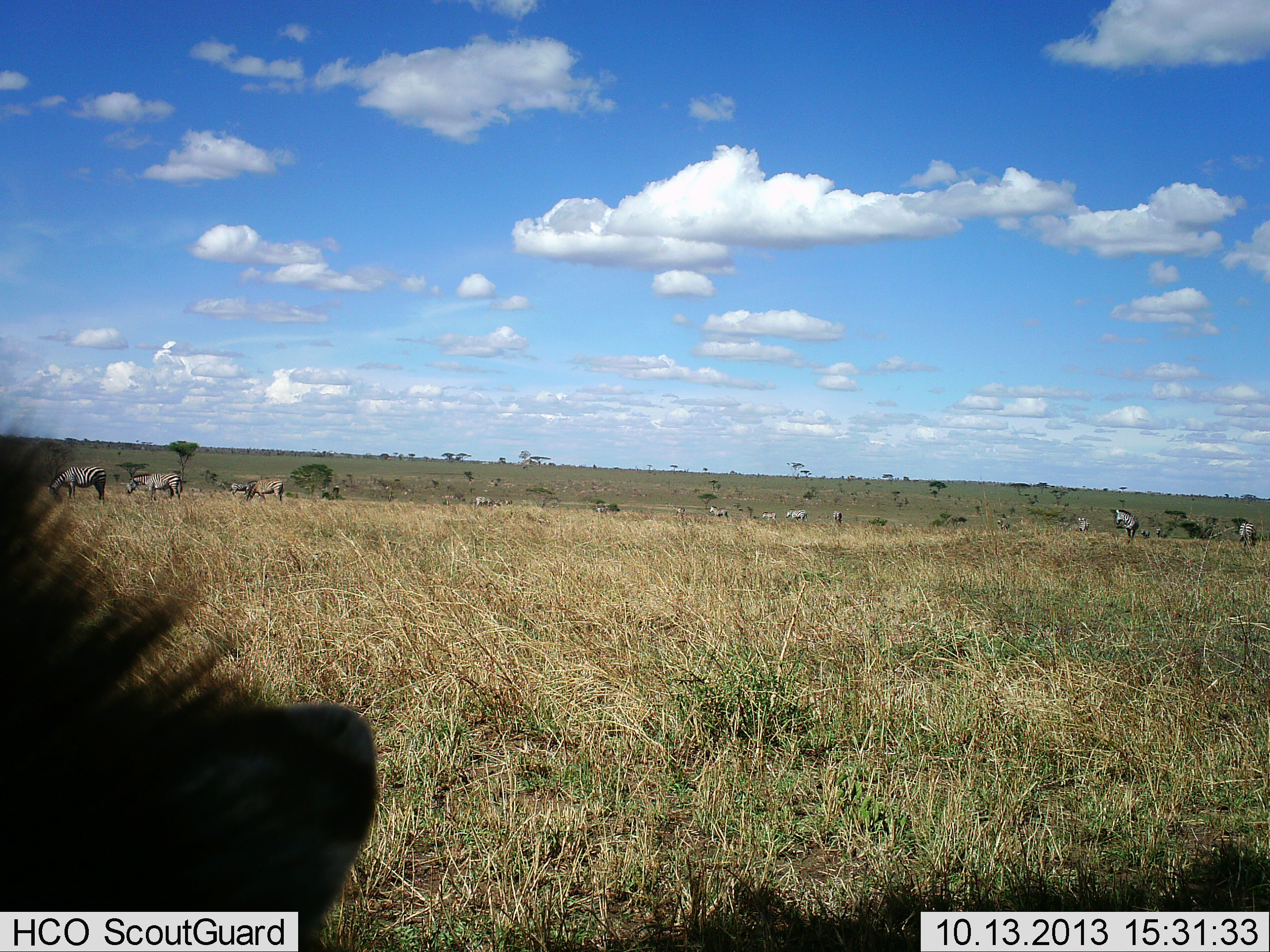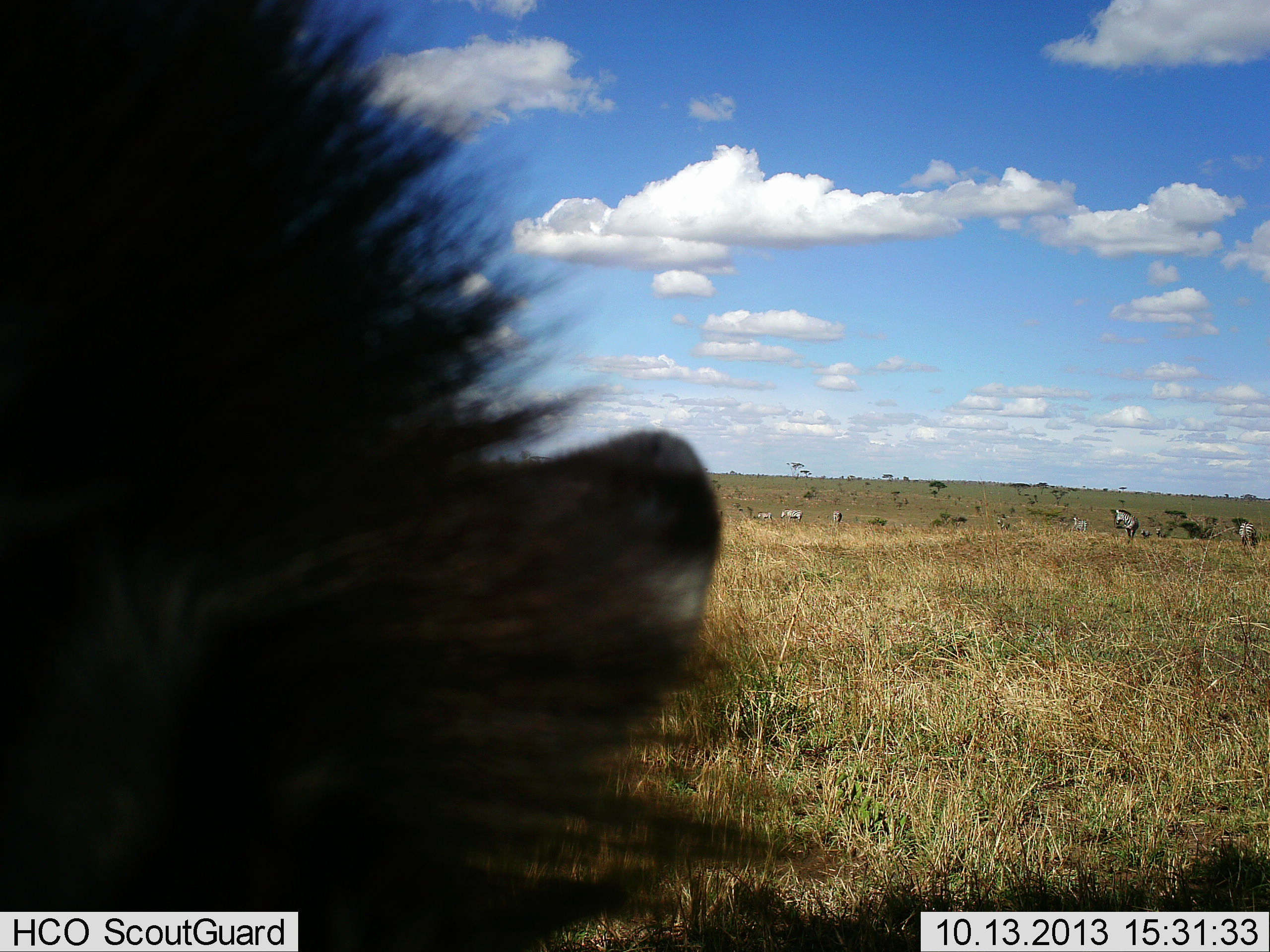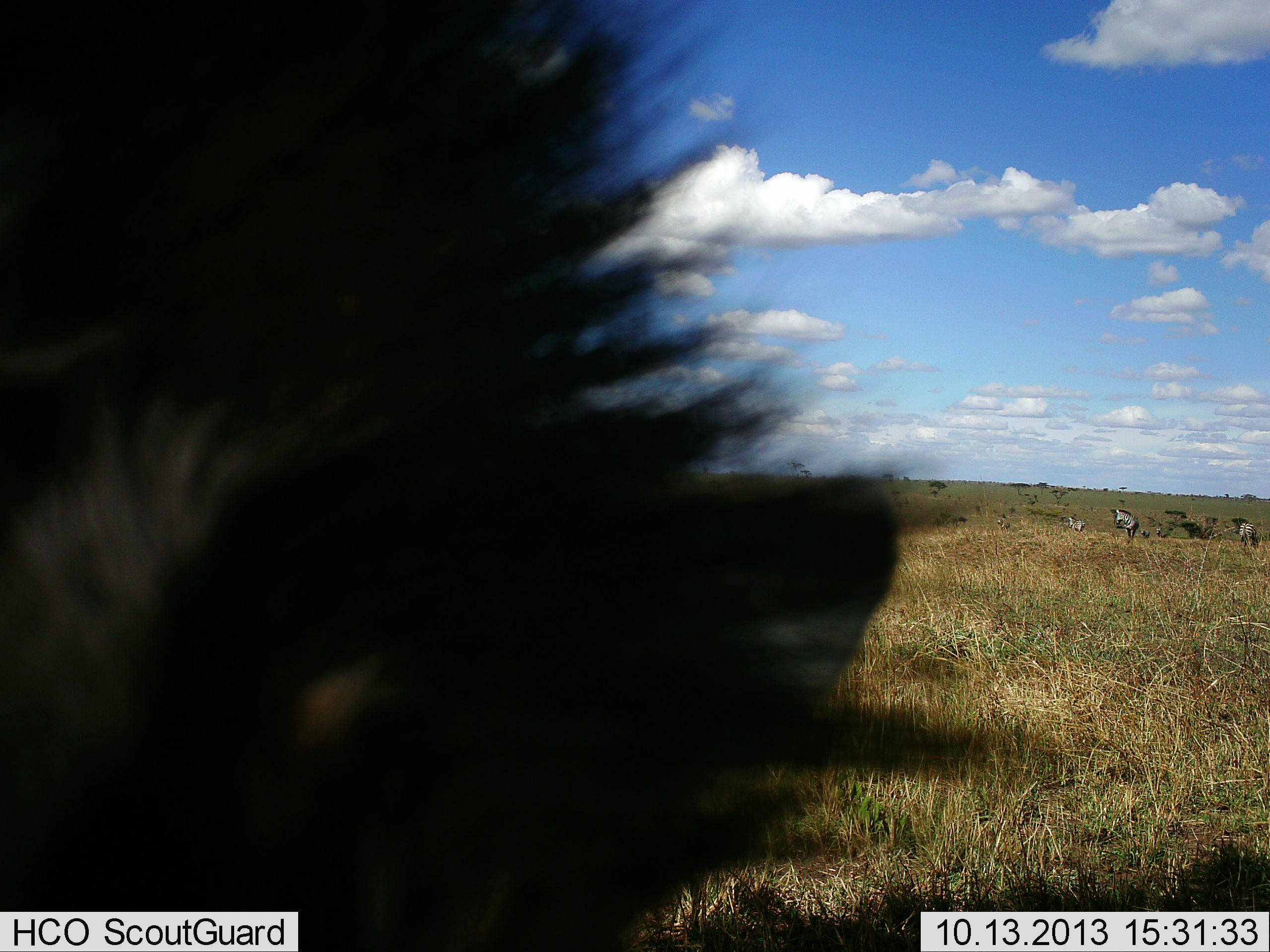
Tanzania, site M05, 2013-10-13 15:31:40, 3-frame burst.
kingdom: Animalia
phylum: Chordata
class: Mammalia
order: Perissodactyla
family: Equidae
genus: Equus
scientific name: Equus quagga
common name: plains zebra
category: zebra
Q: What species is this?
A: Zebra (plains zebra) (Equus quagga).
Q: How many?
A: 11-50.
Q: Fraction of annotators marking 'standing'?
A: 58%.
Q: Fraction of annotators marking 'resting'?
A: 8%.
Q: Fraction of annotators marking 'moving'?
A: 33%.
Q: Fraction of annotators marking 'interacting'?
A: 0%.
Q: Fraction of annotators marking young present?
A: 0%.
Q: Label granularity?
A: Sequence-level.